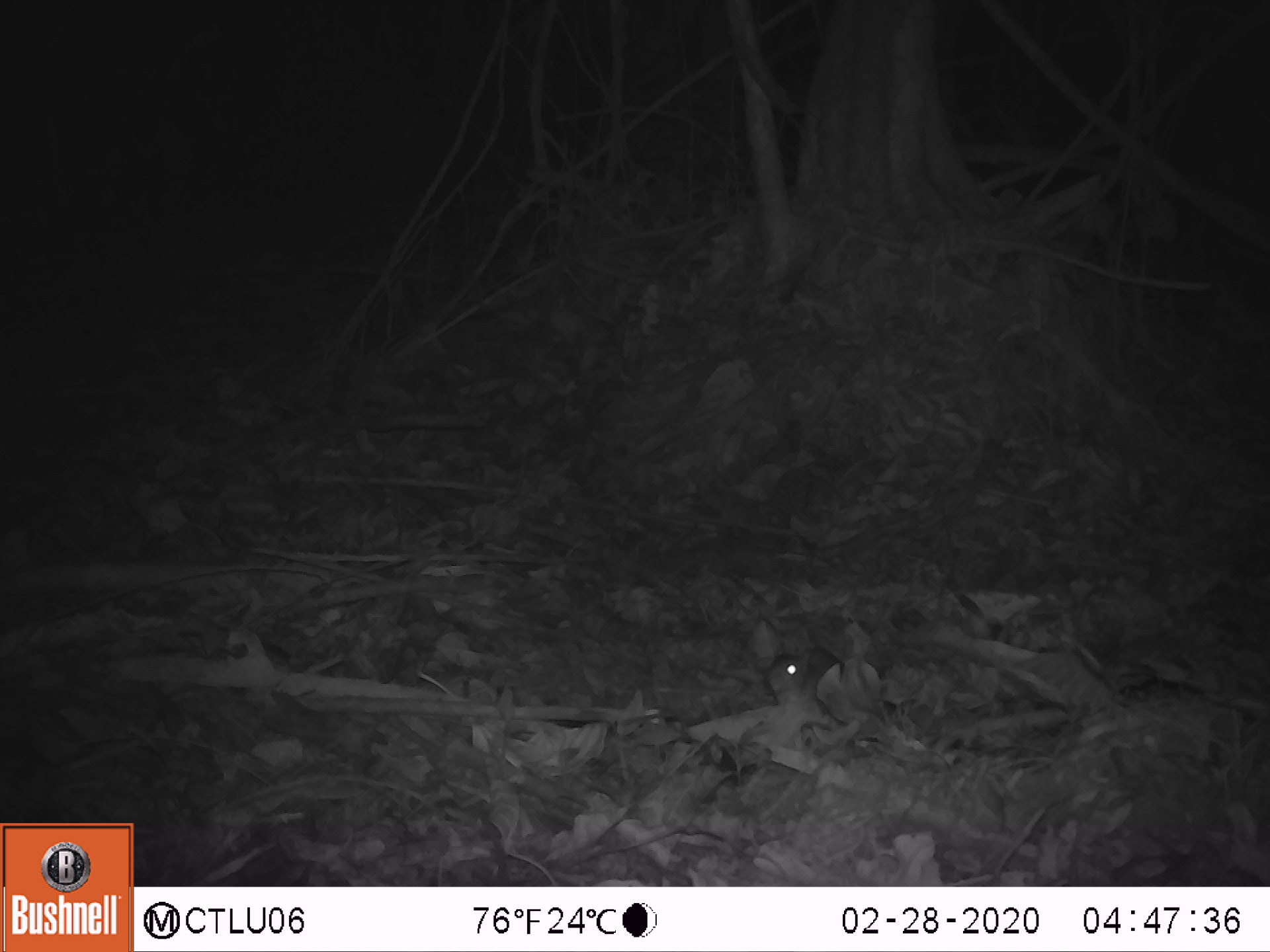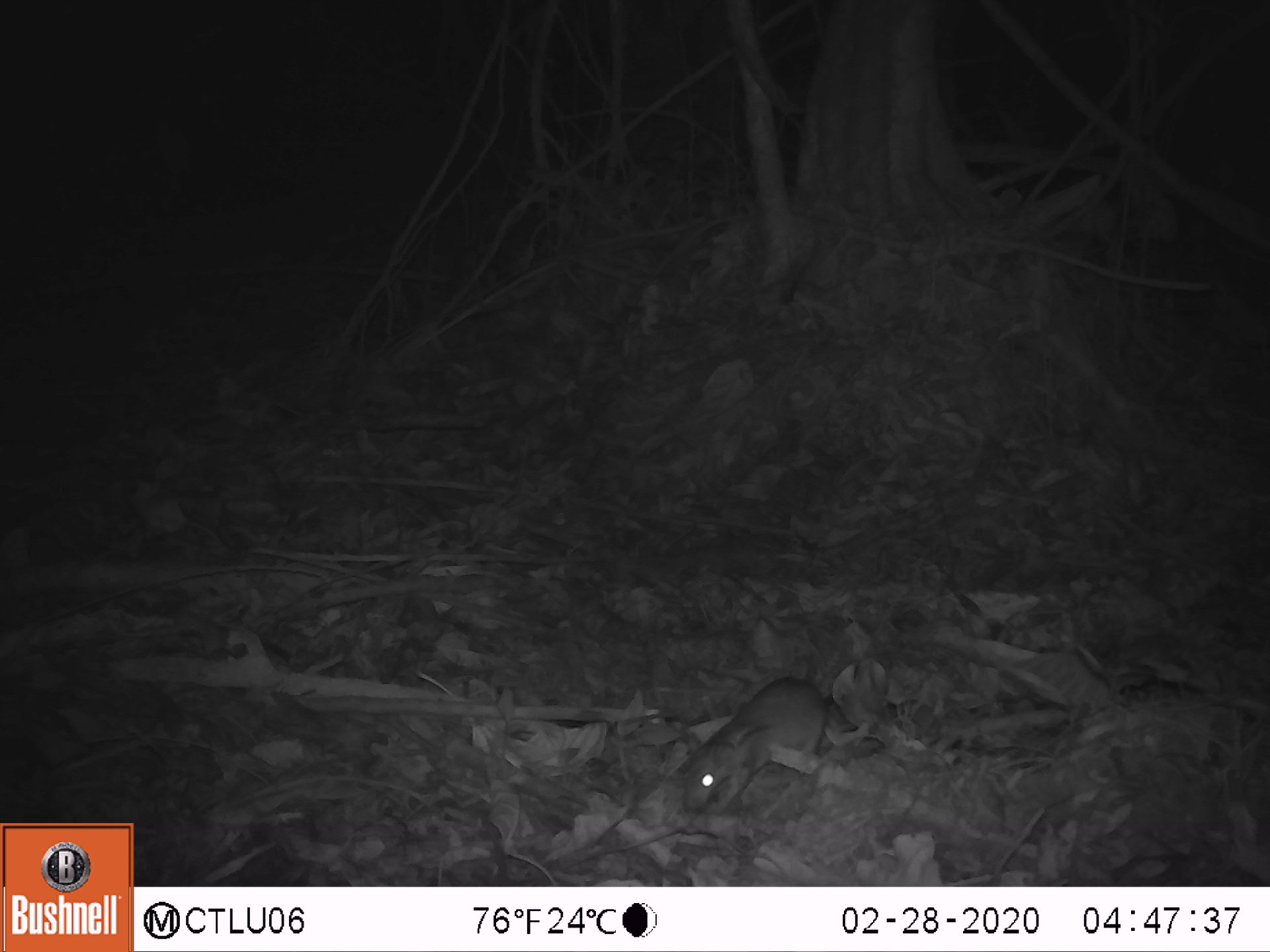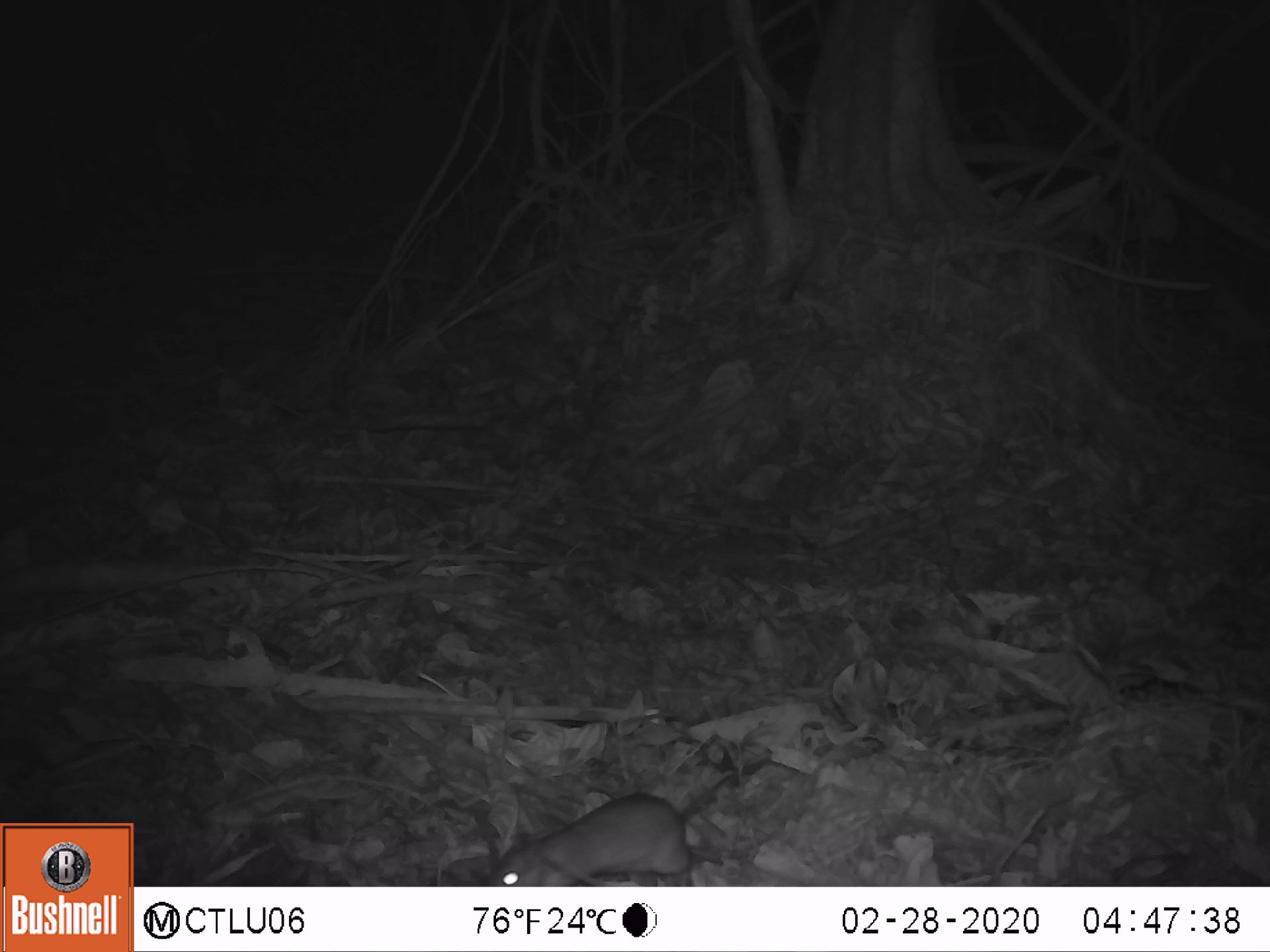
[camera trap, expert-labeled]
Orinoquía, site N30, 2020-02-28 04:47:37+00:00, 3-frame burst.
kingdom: Animalia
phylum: Chordata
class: Mammalia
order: Rodentia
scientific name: Rodentia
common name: rodent